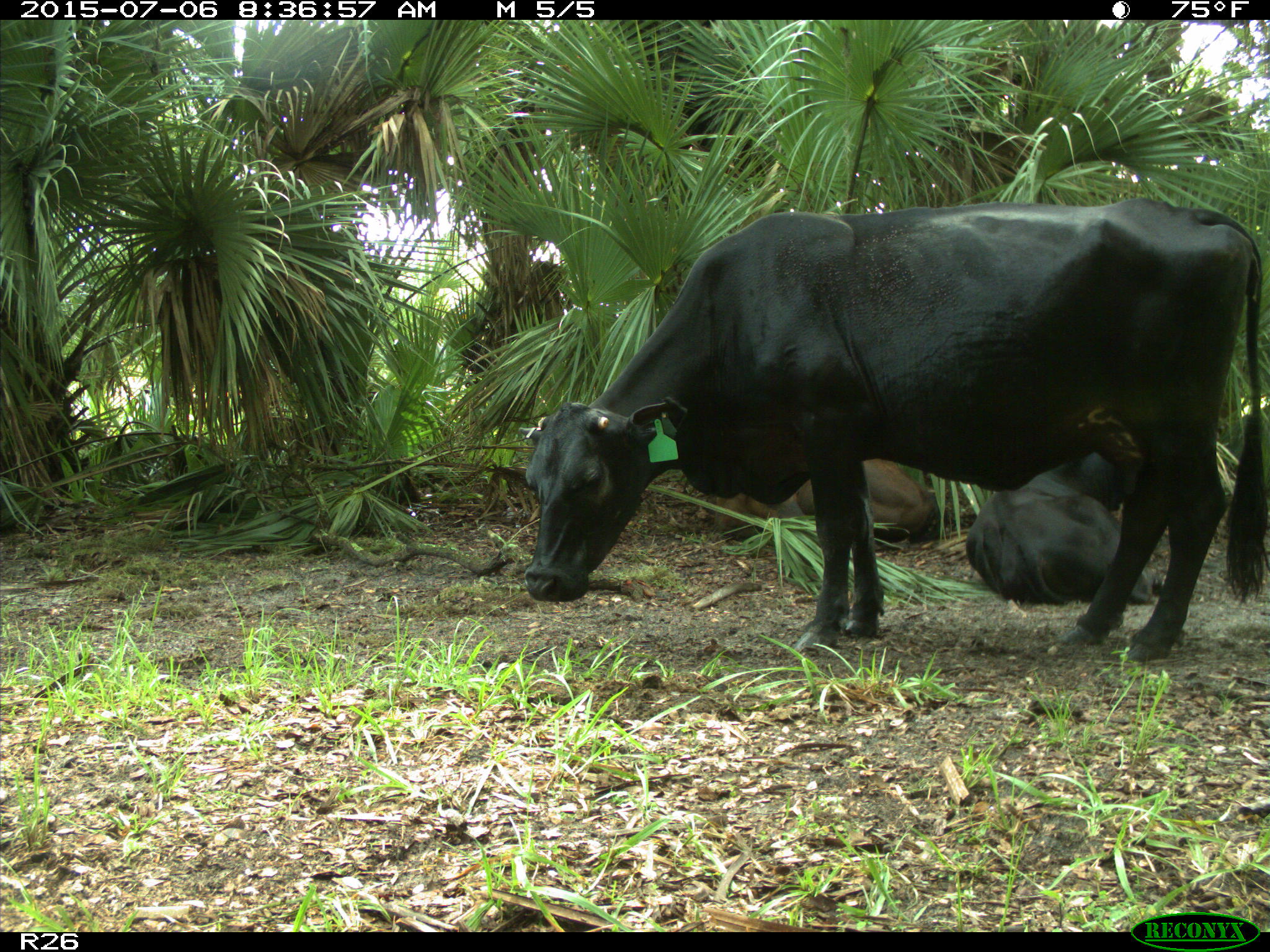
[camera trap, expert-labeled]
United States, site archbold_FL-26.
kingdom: Animalia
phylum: Chordata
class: Mammalia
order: Artiodactyla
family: Bovidae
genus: Bos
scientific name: Bos taurus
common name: domestic cow